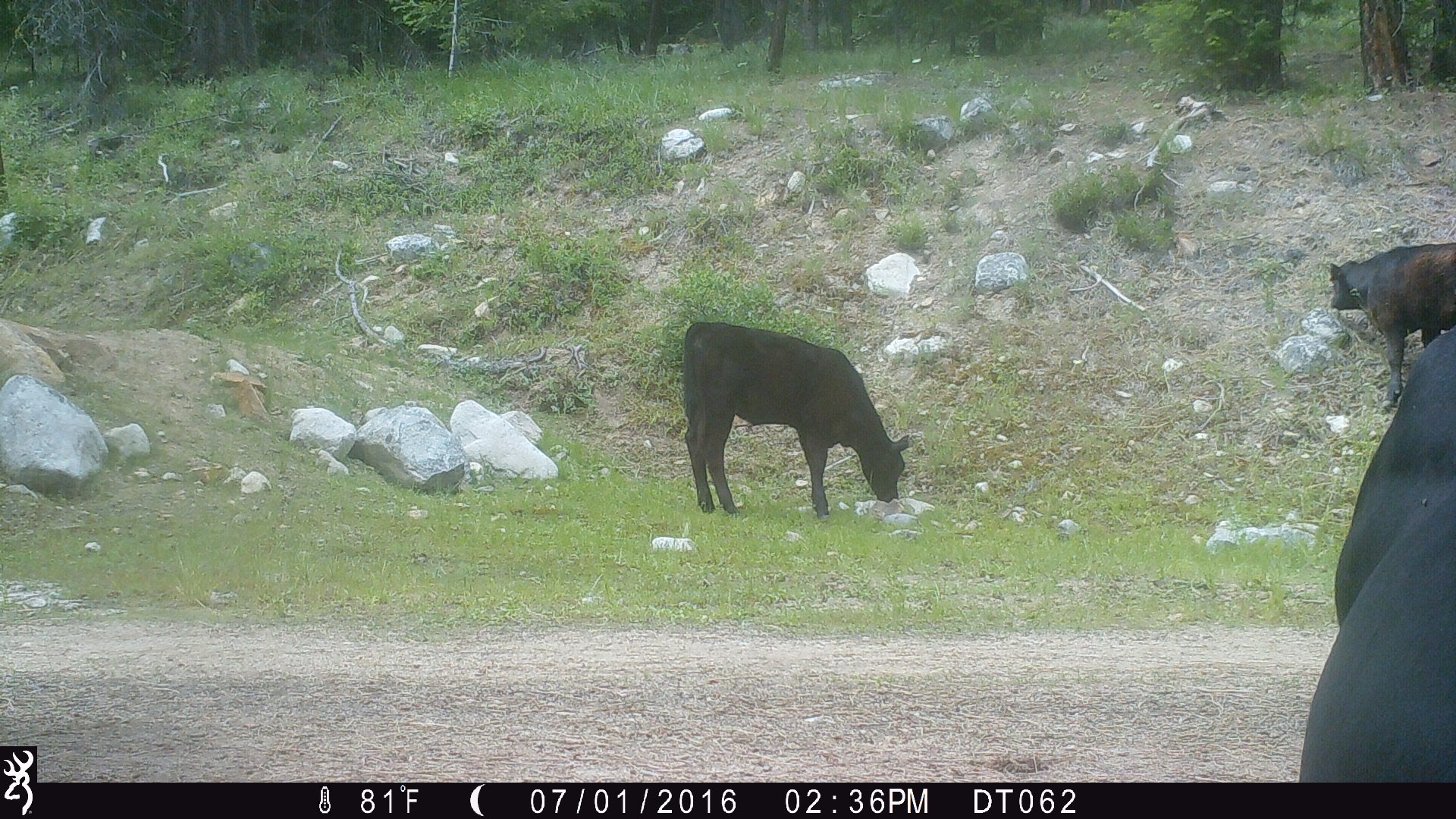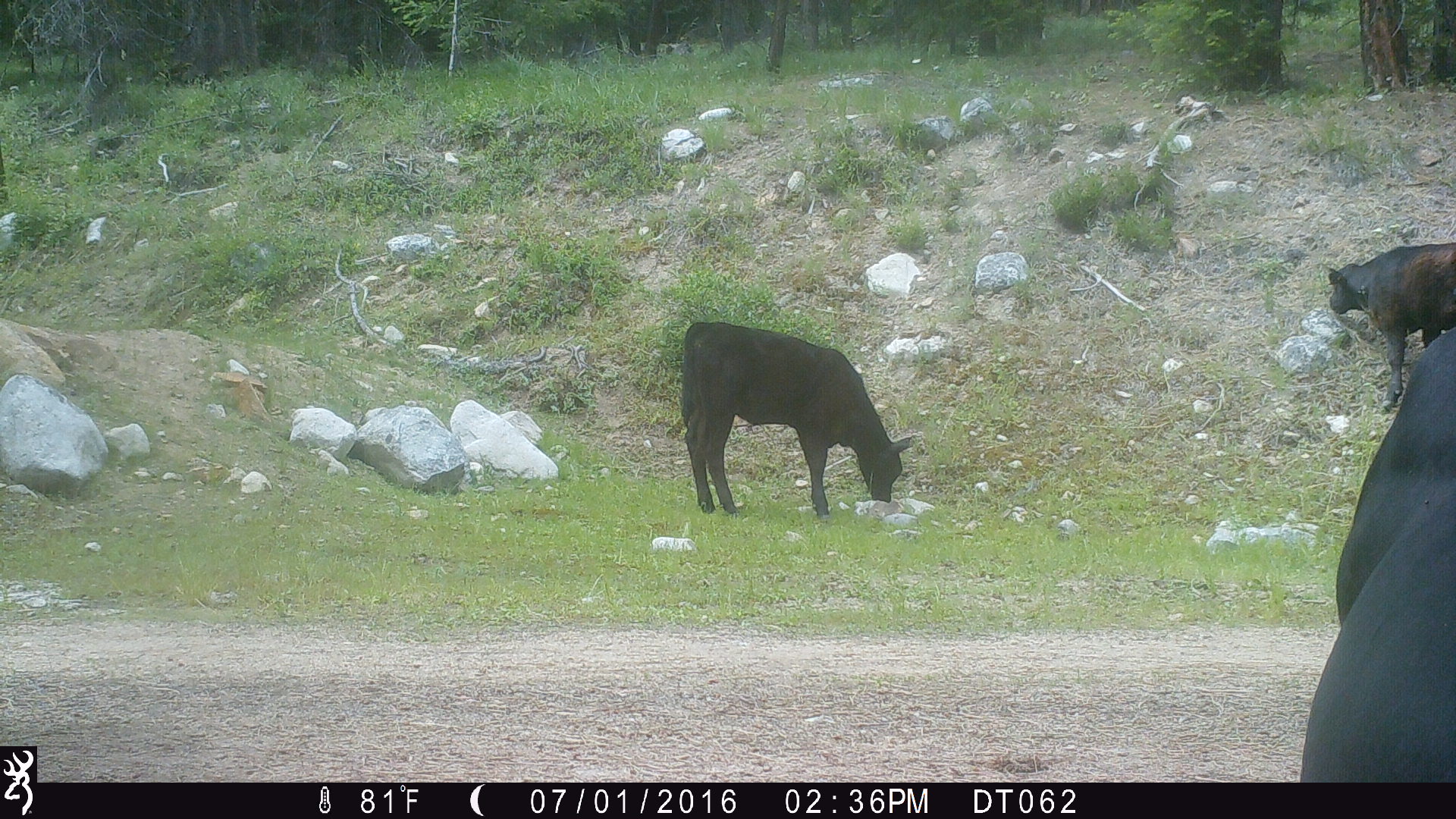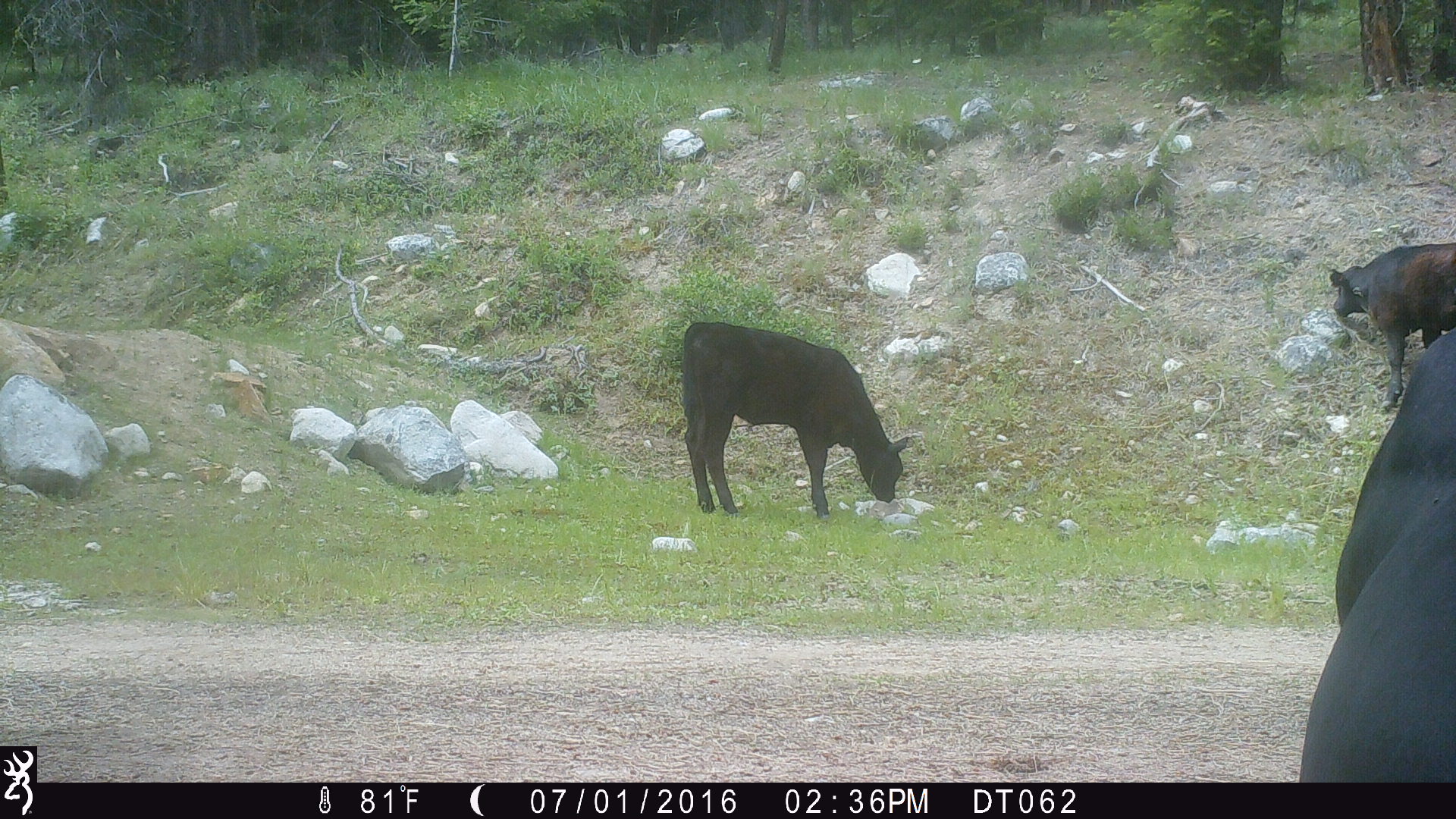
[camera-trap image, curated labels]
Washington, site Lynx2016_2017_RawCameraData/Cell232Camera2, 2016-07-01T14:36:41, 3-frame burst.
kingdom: Animalia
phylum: Chordata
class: Mammalia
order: Artiodactyla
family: Bovidae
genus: Bos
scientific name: Bos taurus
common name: domestic cattle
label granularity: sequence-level